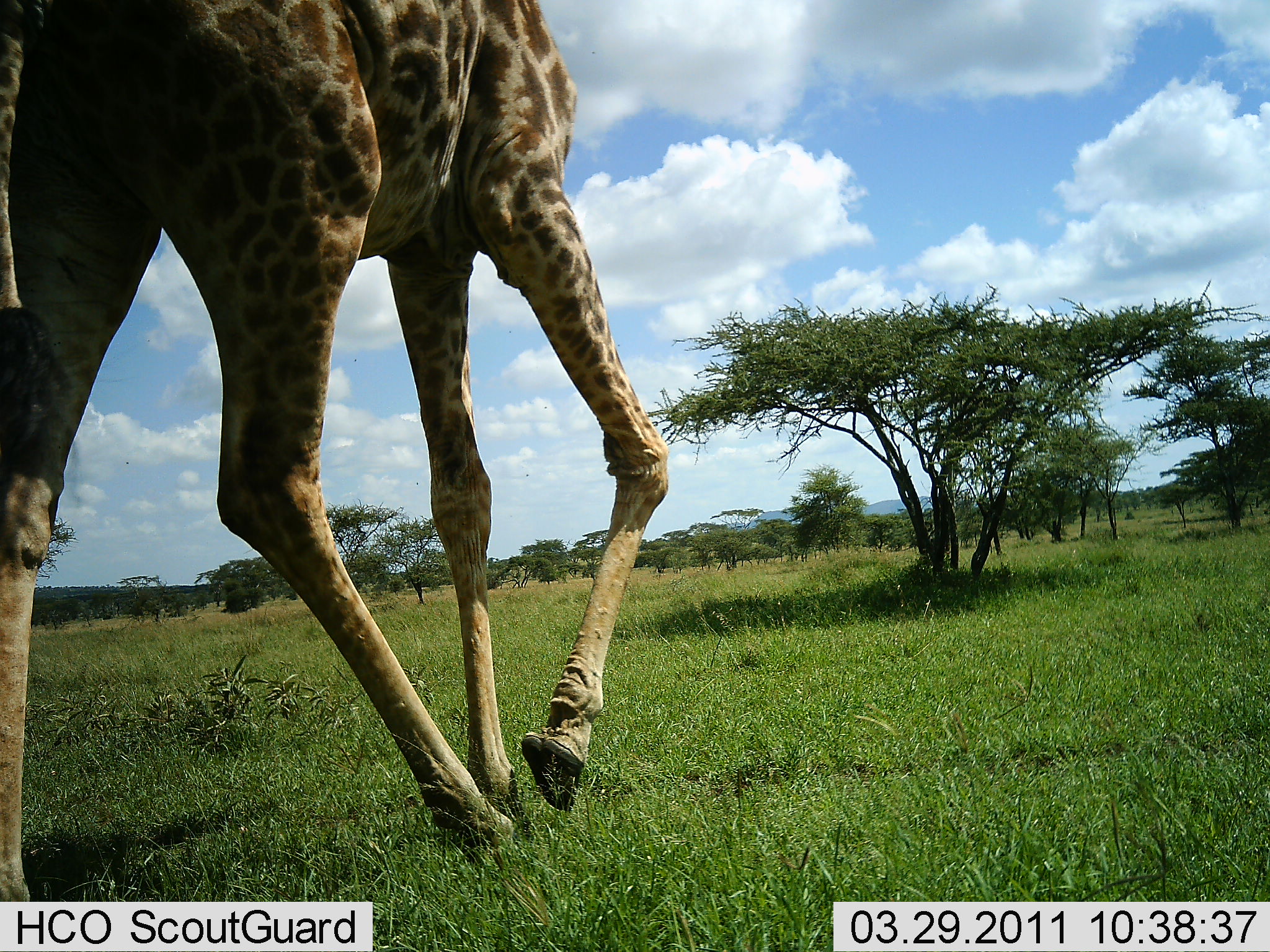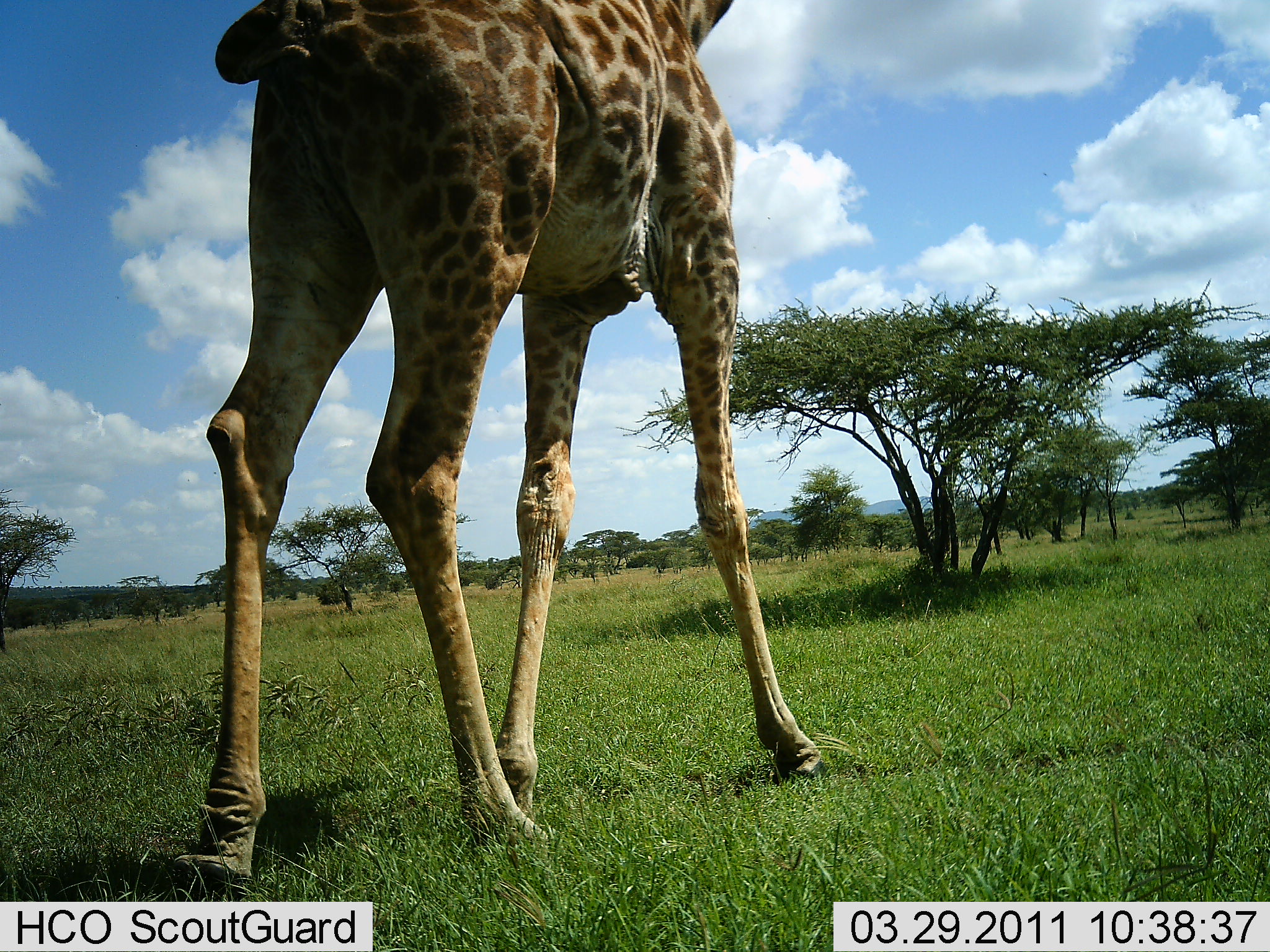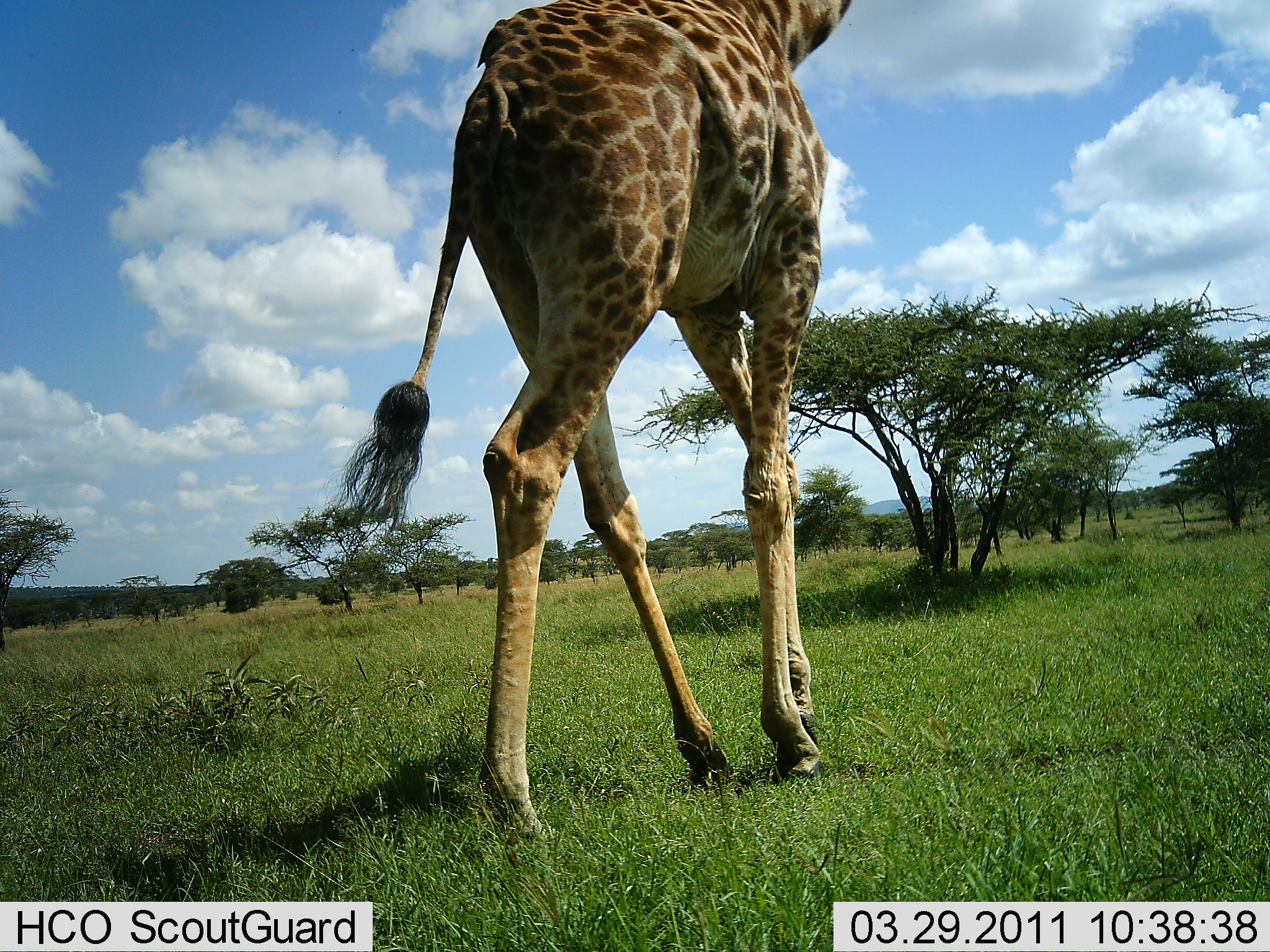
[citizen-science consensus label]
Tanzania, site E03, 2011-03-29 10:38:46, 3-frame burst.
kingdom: Animalia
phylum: Chordata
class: Mammalia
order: Artiodactyla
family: Giraffidae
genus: Giraffa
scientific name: Giraffa camelopardalis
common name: giraffe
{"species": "giraffe (Giraffa camelopardalis)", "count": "1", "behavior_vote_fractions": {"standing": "0%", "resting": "0%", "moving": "100%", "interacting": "0%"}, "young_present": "0%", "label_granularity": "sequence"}